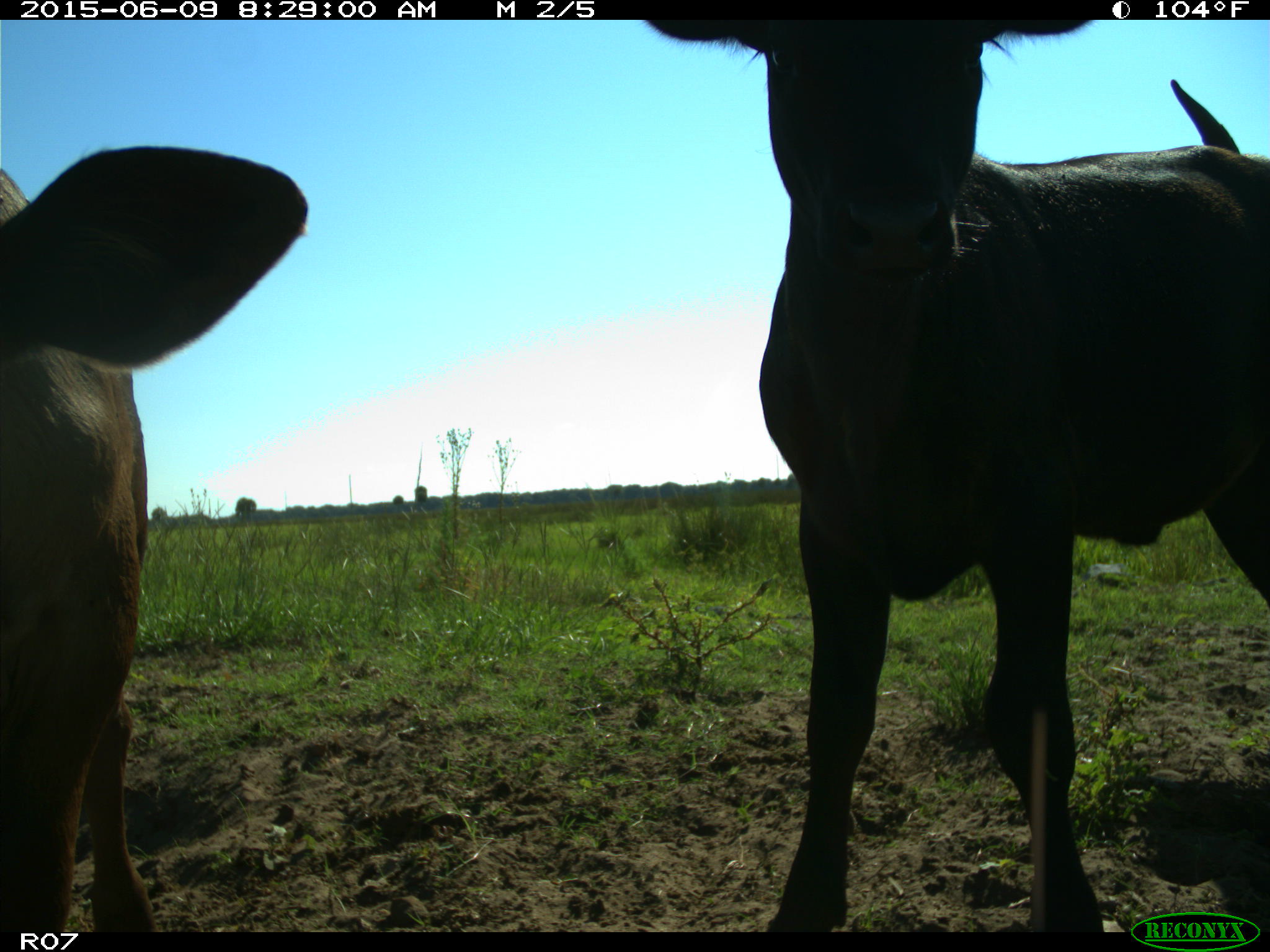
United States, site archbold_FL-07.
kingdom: Animalia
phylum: Chordata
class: Mammalia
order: Artiodactyla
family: Bovidae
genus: Bos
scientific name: Bos taurus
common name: domestic cow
Bos taurus (domestic cow).